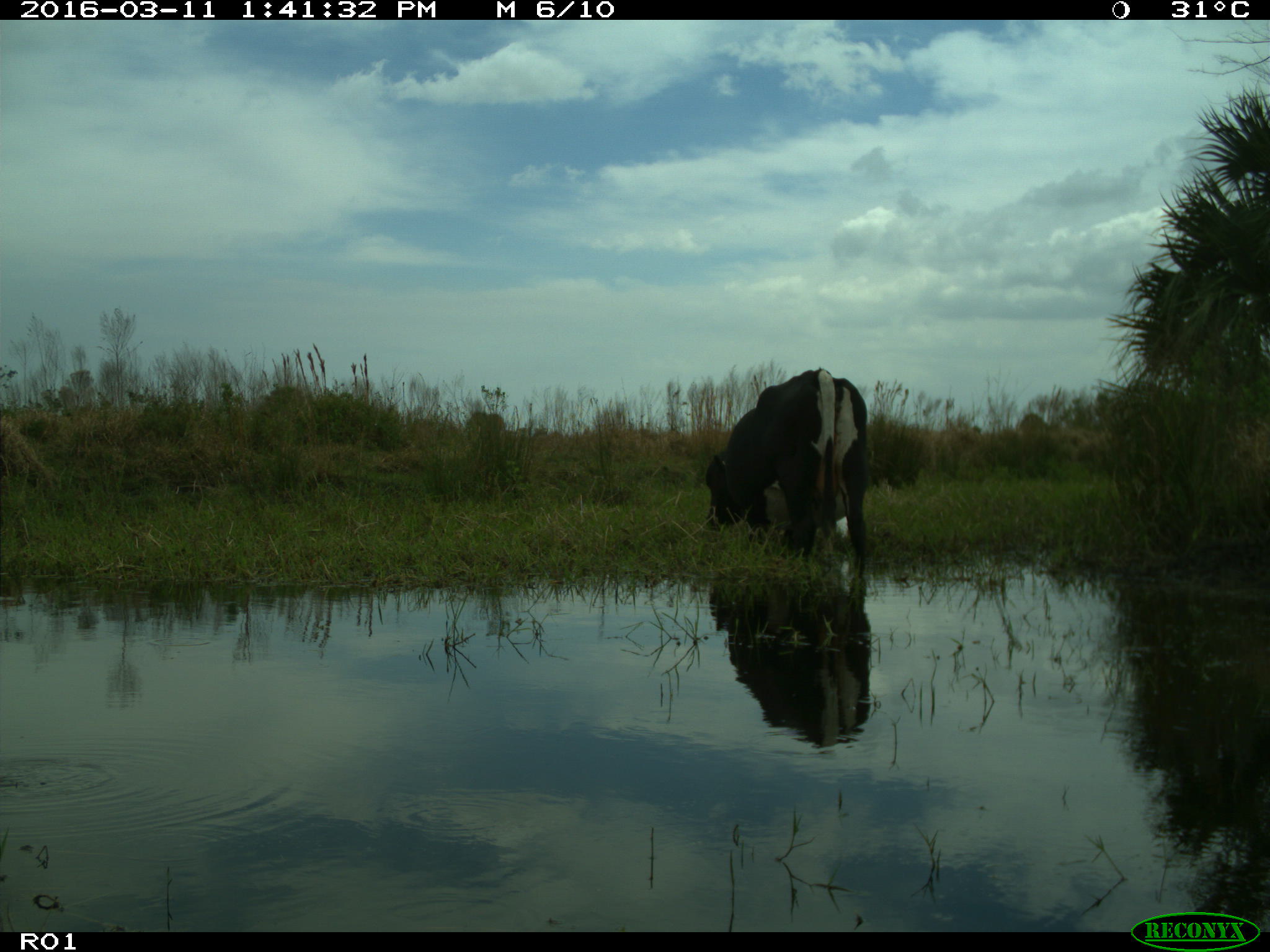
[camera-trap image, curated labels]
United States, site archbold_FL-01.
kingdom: Animalia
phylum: Chordata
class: Mammalia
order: Artiodactyla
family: Bovidae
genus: Bos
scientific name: Bos taurus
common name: domestic cow